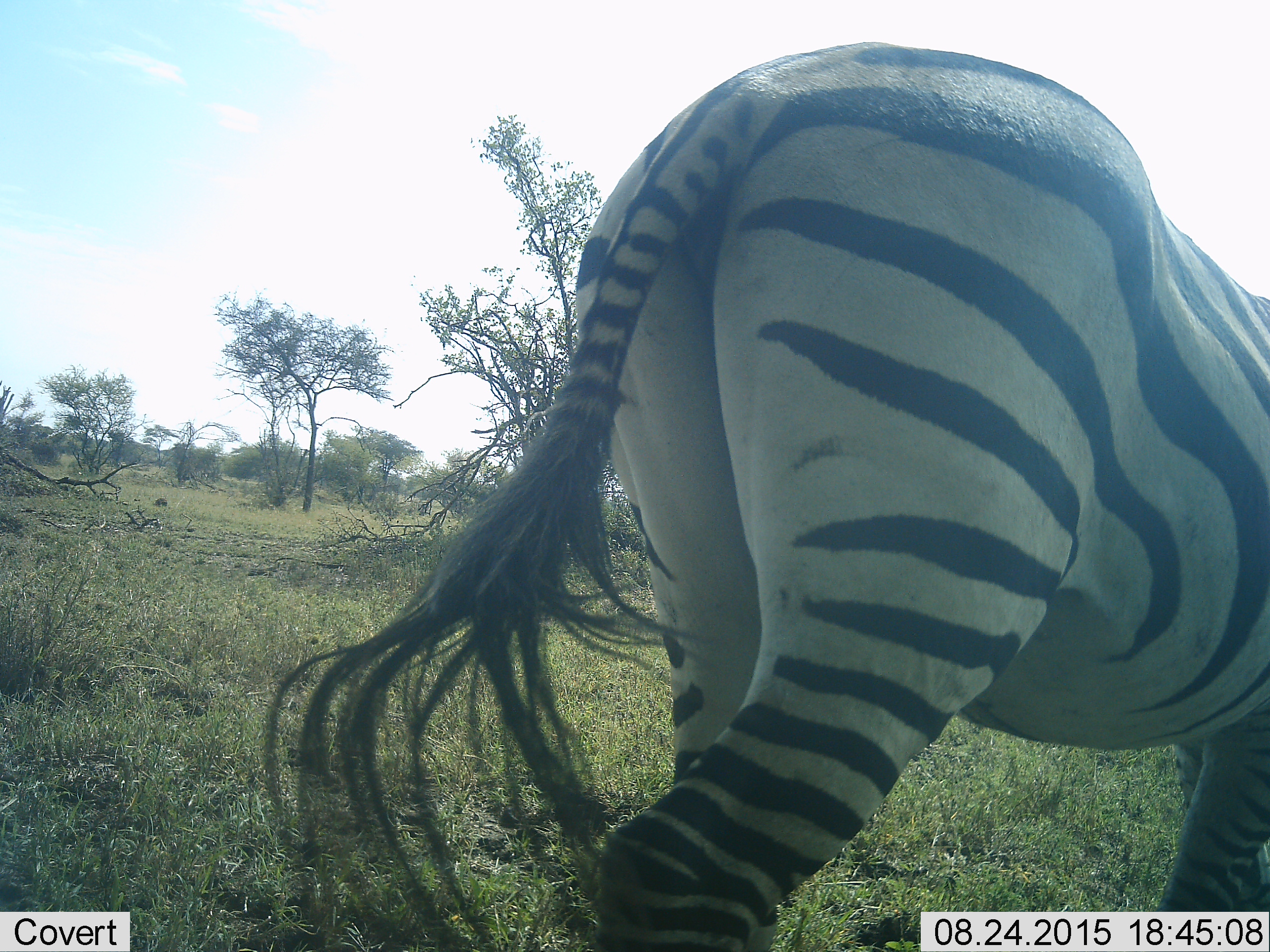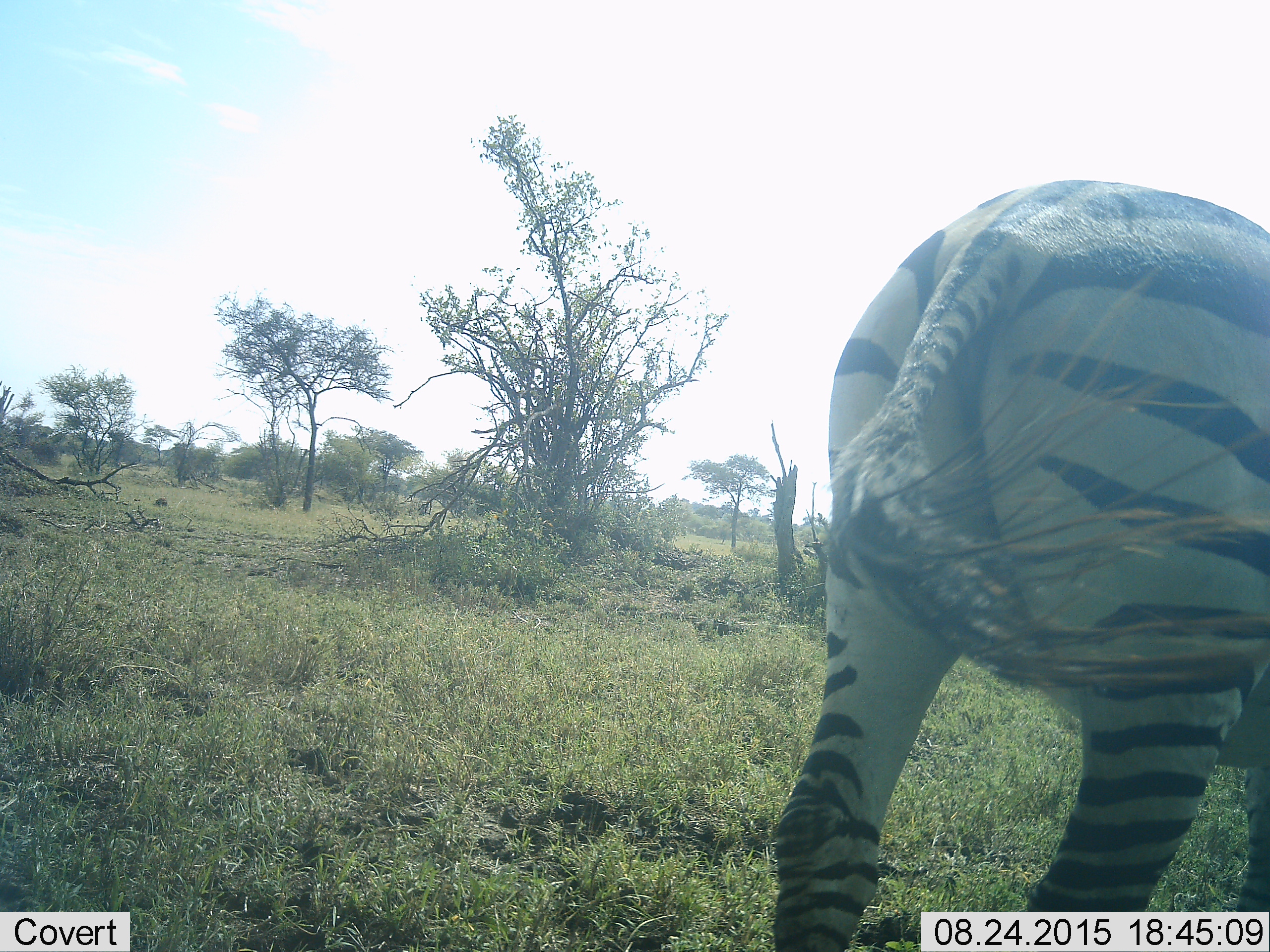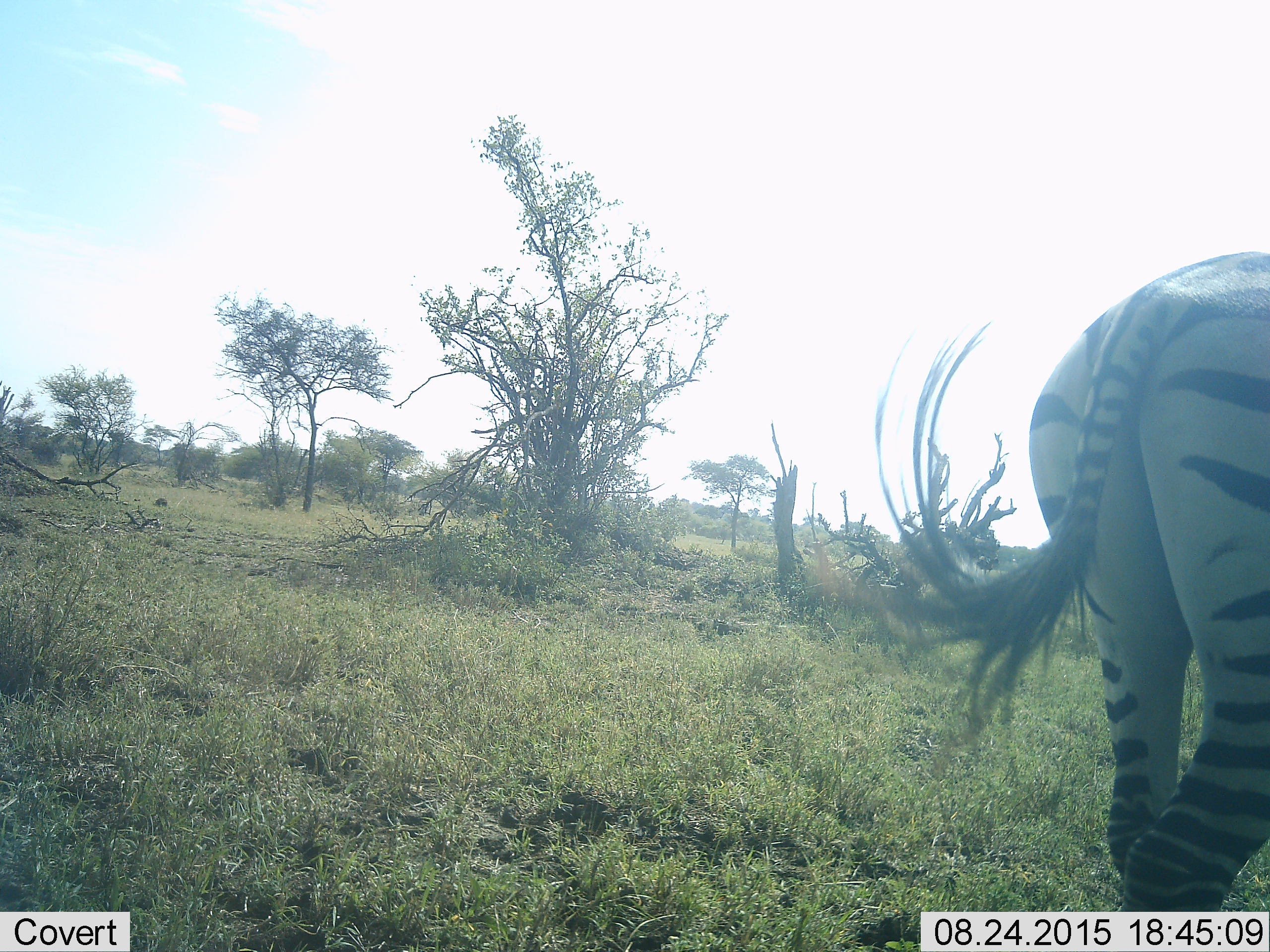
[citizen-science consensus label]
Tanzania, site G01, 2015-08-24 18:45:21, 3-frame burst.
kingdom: Animalia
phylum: Chordata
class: Mammalia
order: Perissodactyla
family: Equidae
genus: Equus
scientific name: Equus quagga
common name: plains zebra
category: zebra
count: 1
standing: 0%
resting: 0%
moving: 100%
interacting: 0%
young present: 5%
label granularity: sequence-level